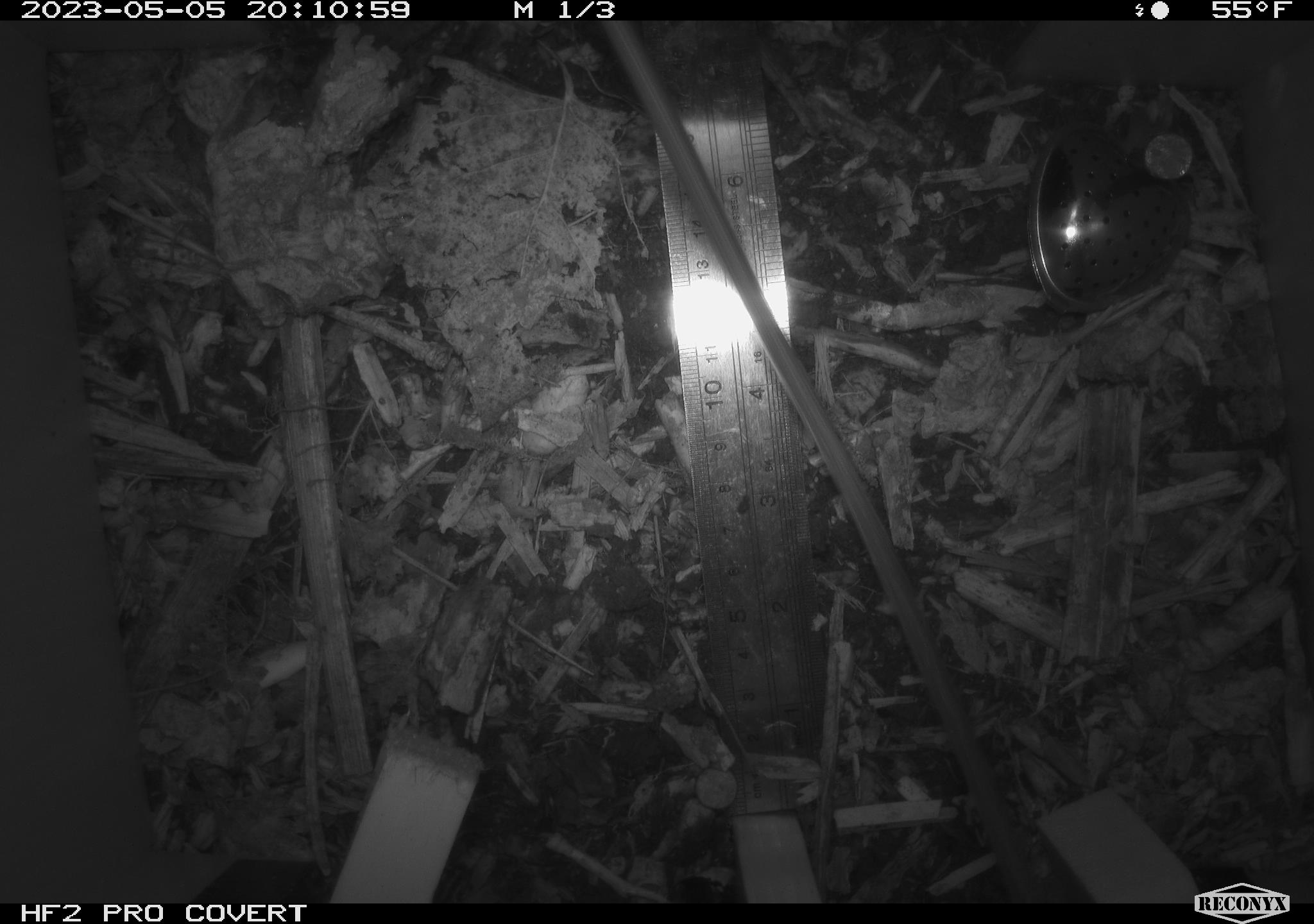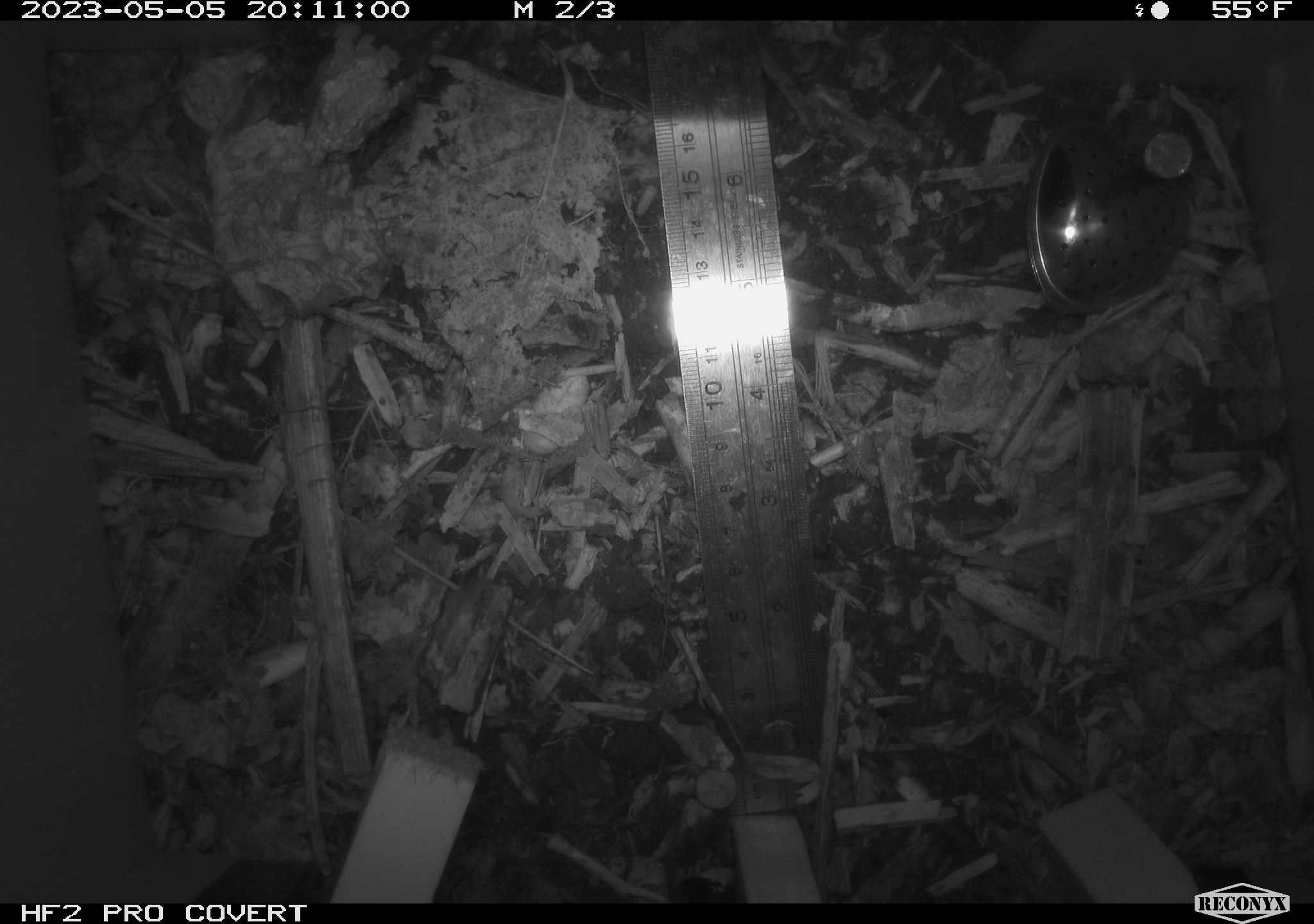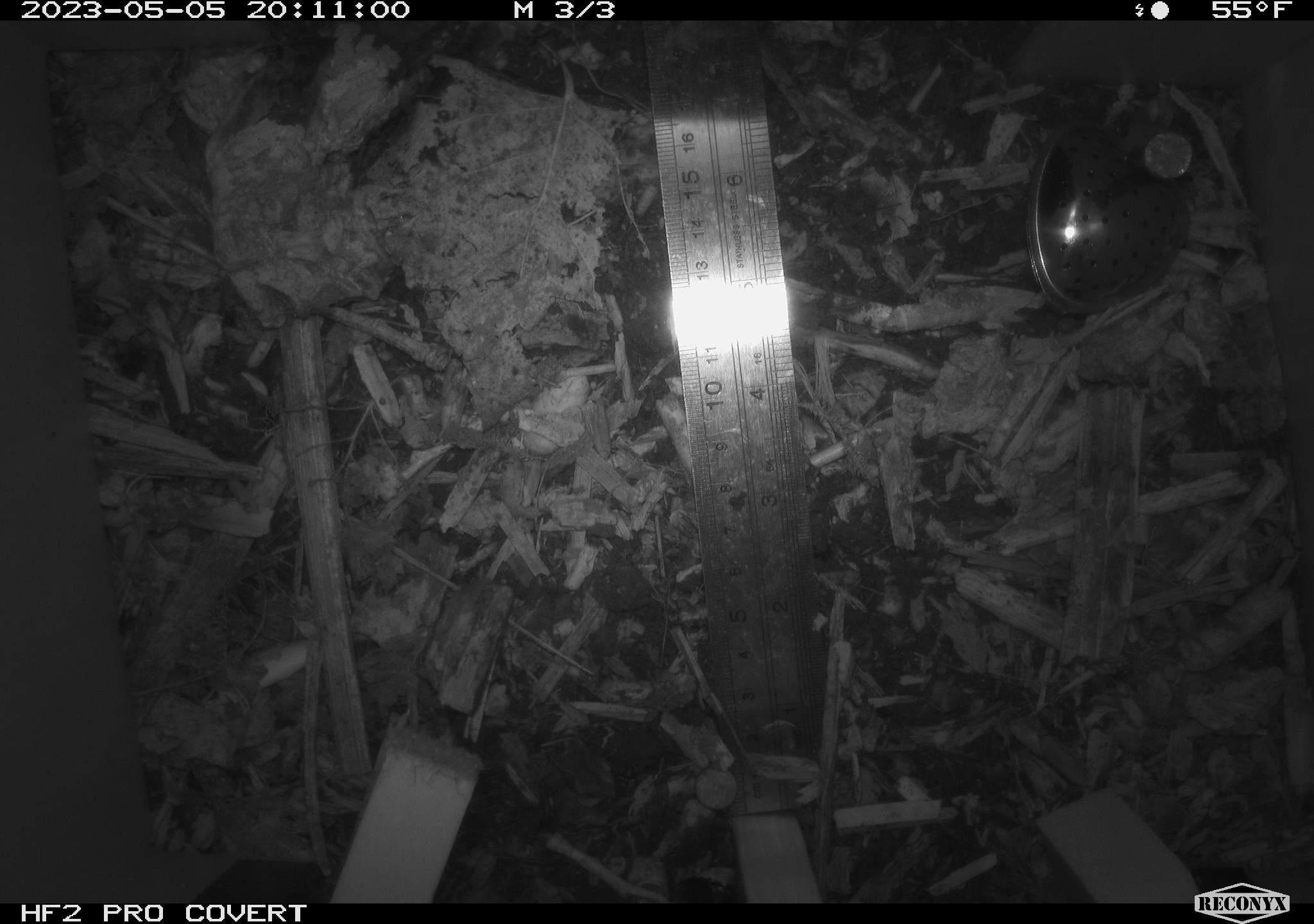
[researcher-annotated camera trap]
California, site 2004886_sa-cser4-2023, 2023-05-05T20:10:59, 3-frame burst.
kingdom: Animalia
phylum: Chordata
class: Mammalia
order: Rodentia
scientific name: Rodentia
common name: mouse species